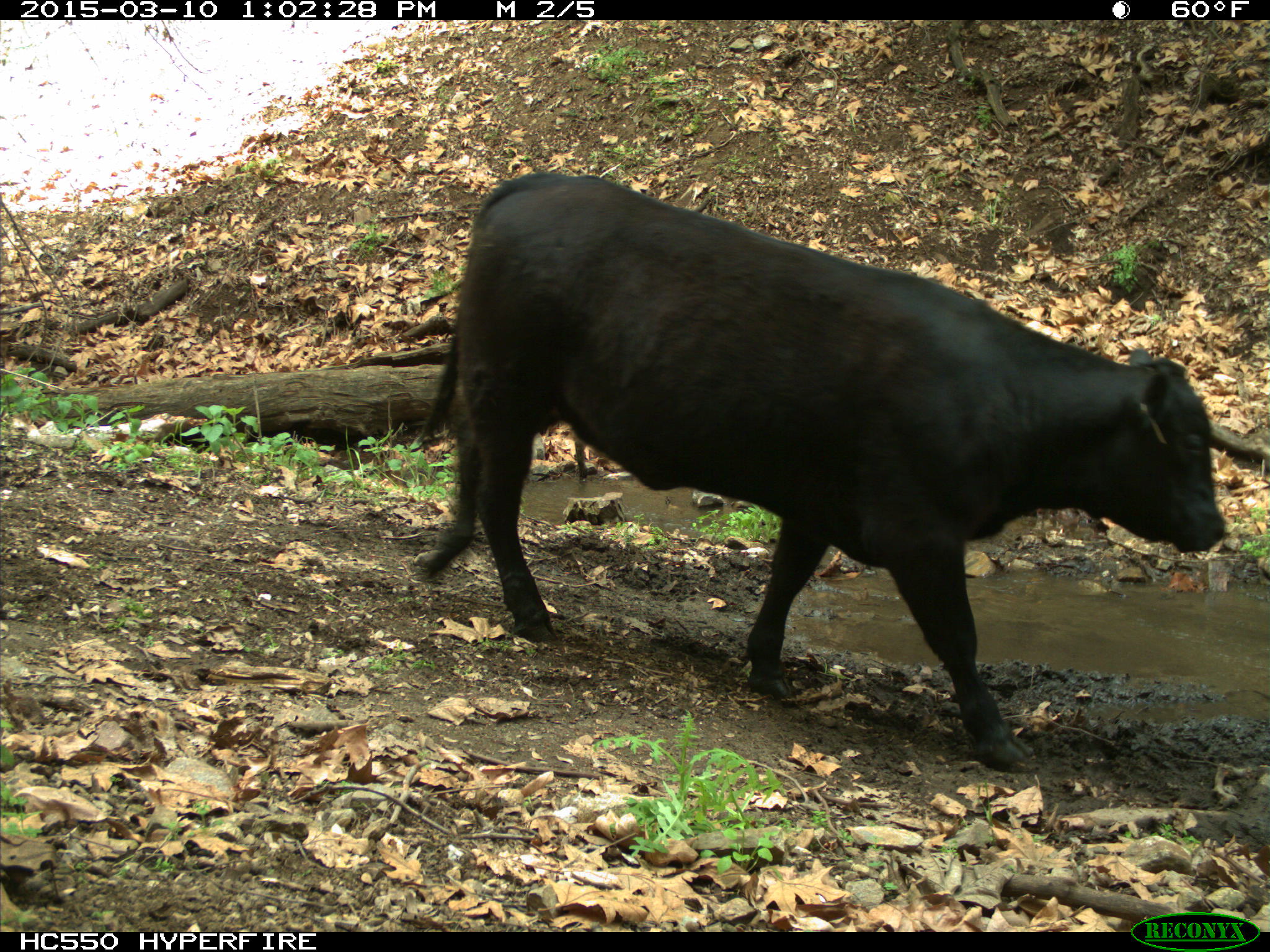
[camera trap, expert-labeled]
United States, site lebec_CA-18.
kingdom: Animalia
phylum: Chordata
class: Mammalia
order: Artiodactyla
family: Bovidae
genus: Bos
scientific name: Bos taurus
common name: domestic cow